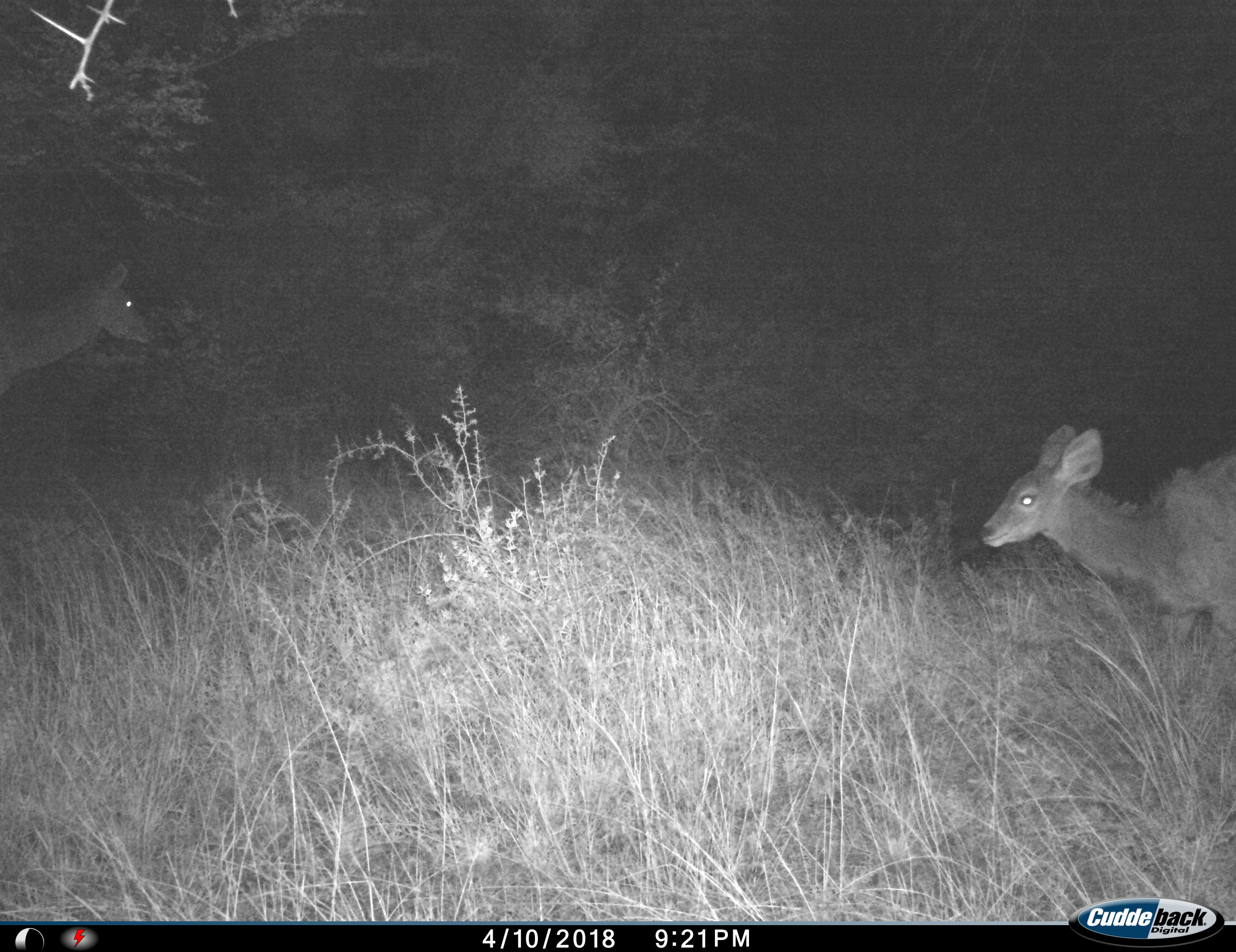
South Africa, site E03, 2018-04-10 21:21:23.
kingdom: Animalia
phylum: Chordata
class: Mammalia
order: Artiodactyla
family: Bovidae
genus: Tragelaphus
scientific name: Tragelaphus strepsiceros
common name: greater kudu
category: kudu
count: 2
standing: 100%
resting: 0%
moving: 0%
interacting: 0%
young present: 50%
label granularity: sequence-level